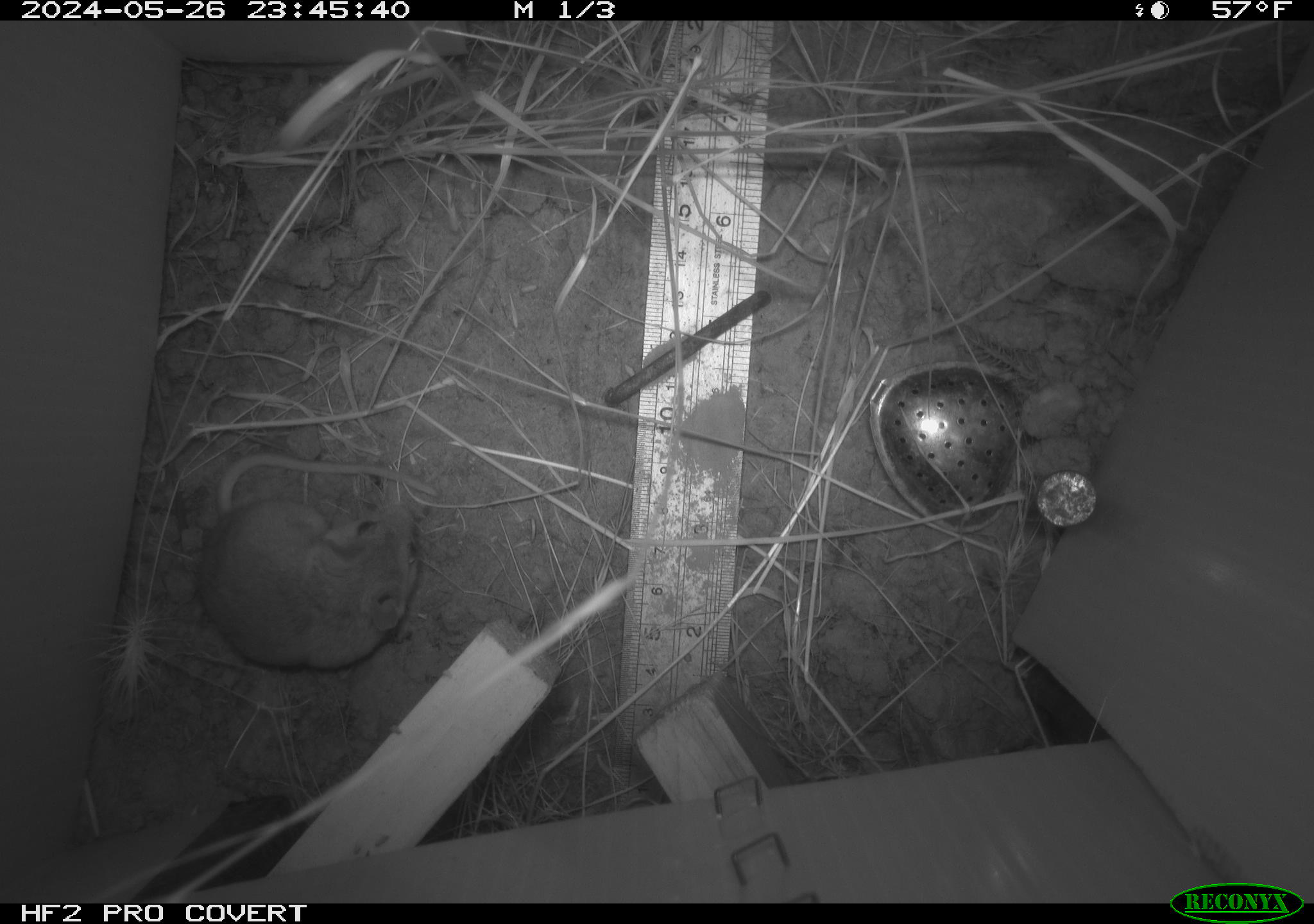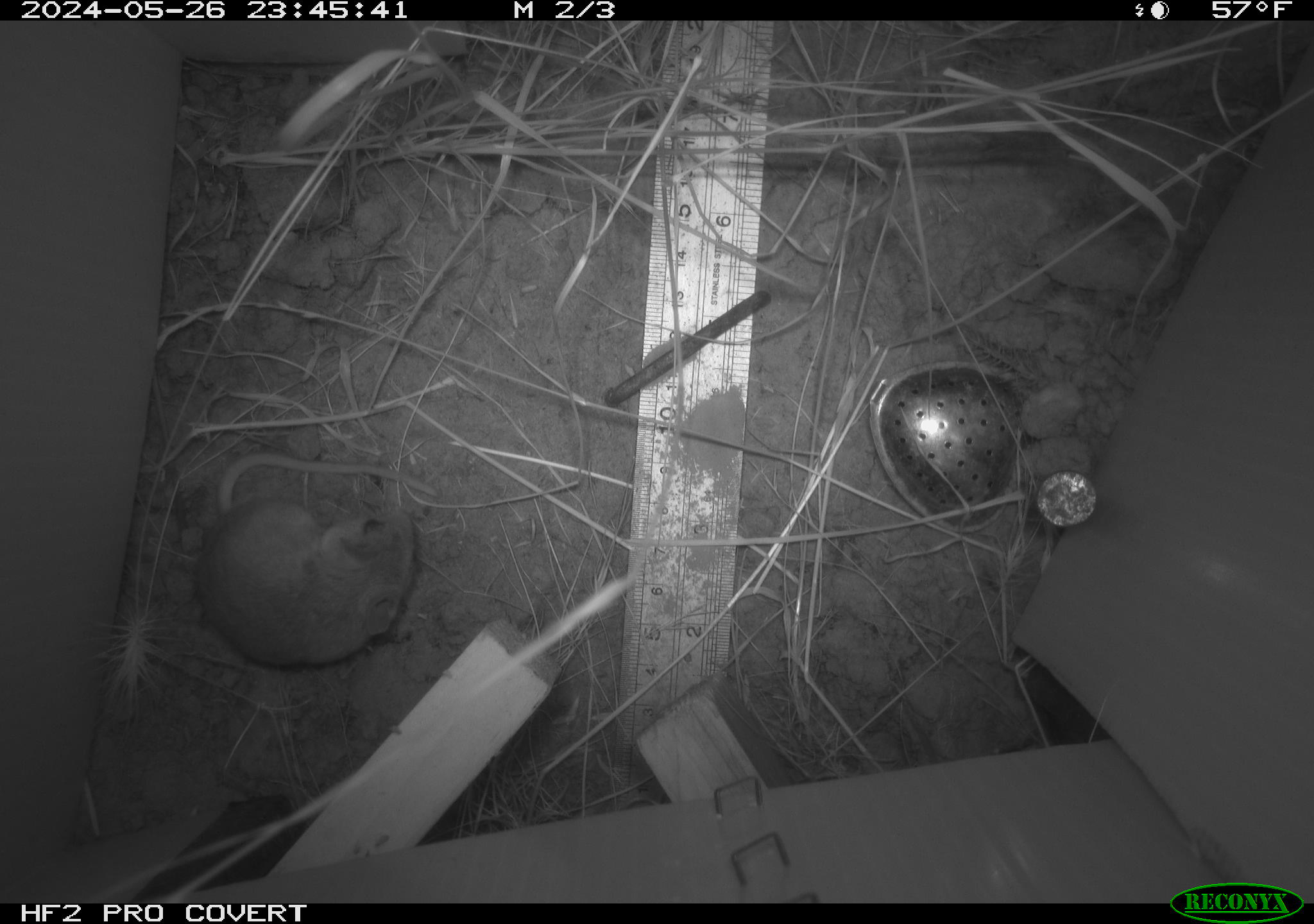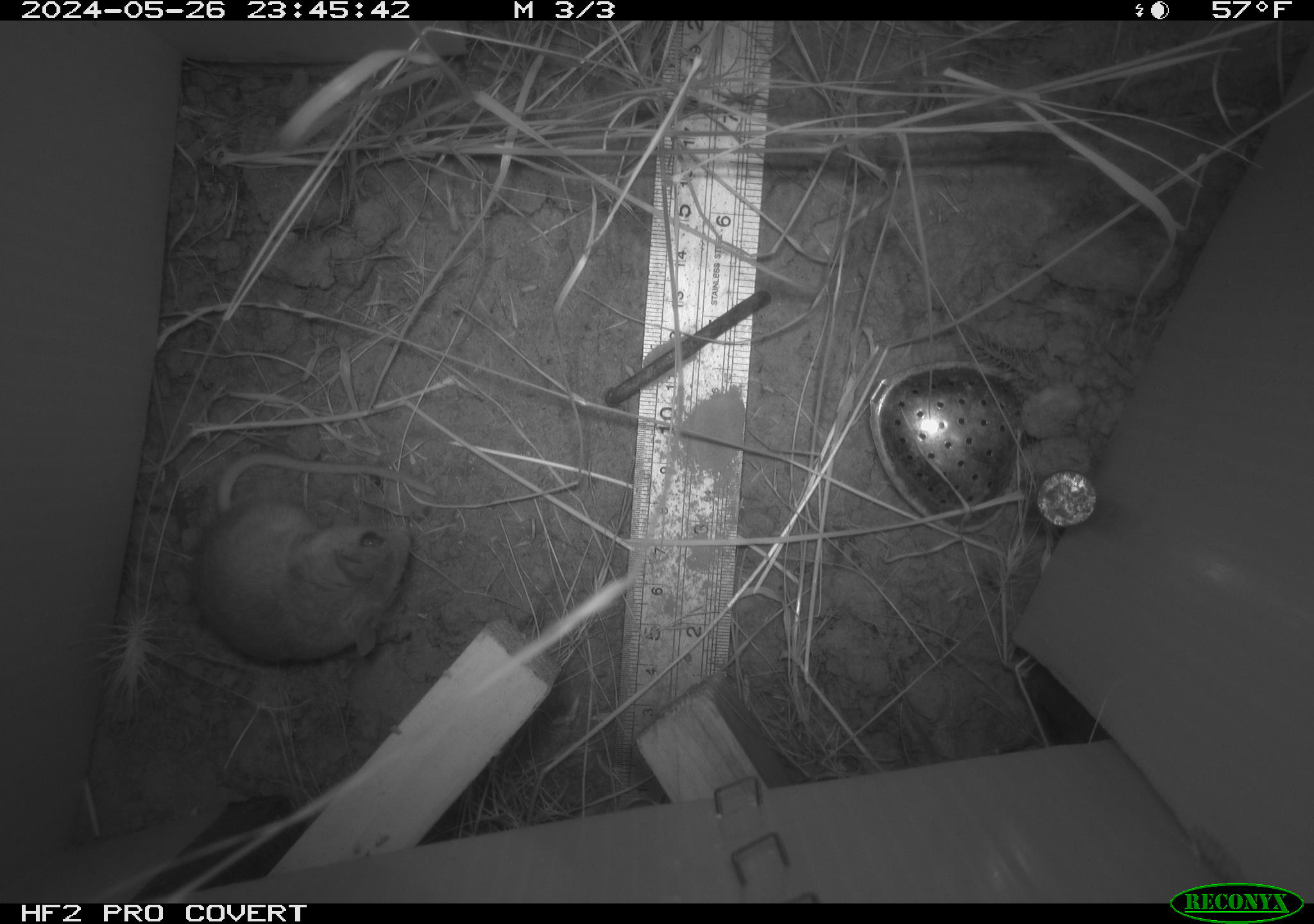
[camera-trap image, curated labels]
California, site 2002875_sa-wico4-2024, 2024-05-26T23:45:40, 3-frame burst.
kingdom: Animalia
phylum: Chordata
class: Mammalia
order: Rodentia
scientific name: Rodentia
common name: rodent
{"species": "rodent (Rodentia)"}